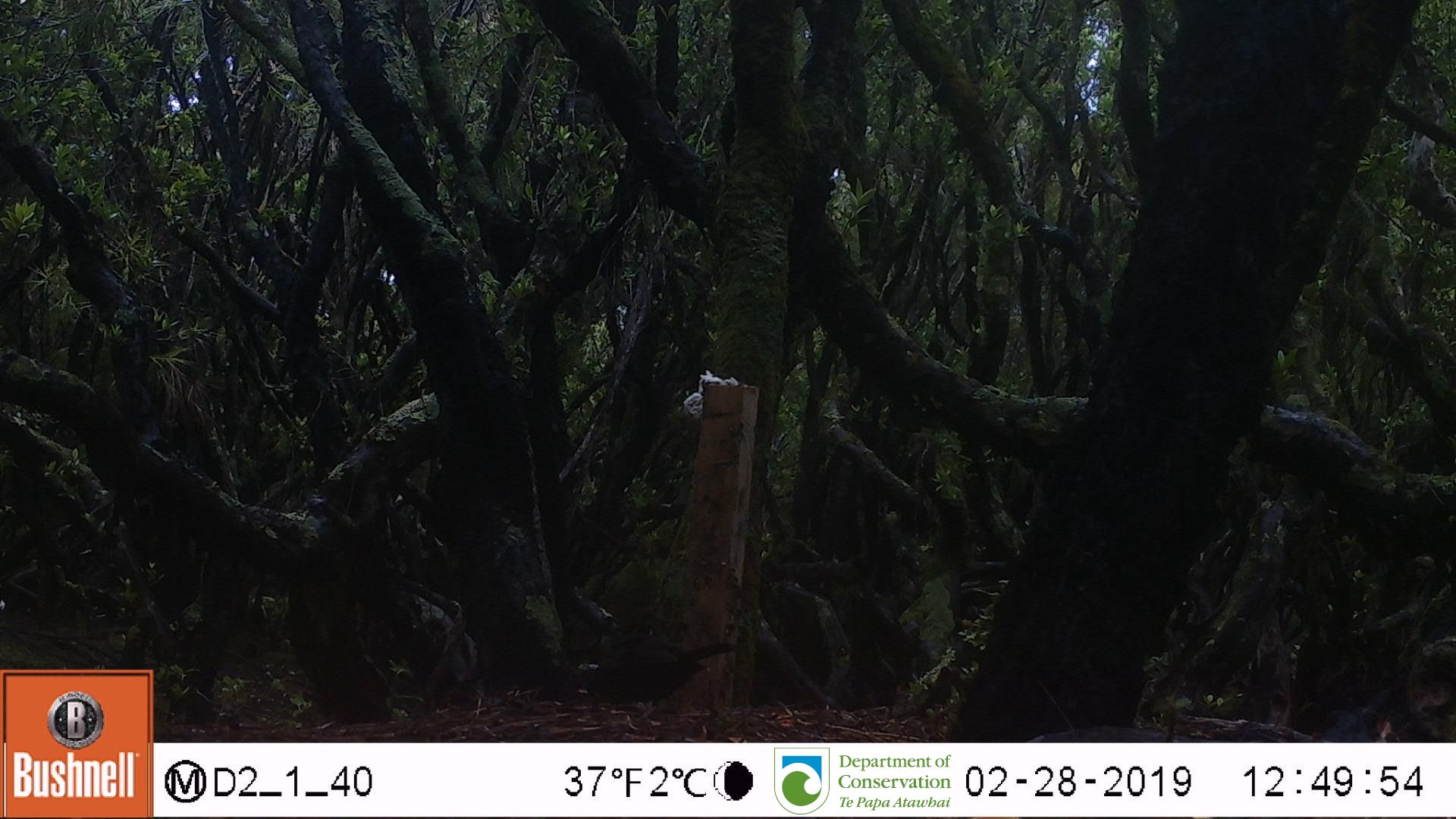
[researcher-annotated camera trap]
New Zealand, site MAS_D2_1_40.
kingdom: Animalia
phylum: Chordata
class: Aves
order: Passeriformes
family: Turdidae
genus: Turdus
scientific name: Turdus merula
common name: eurasian blackbird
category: blackbird